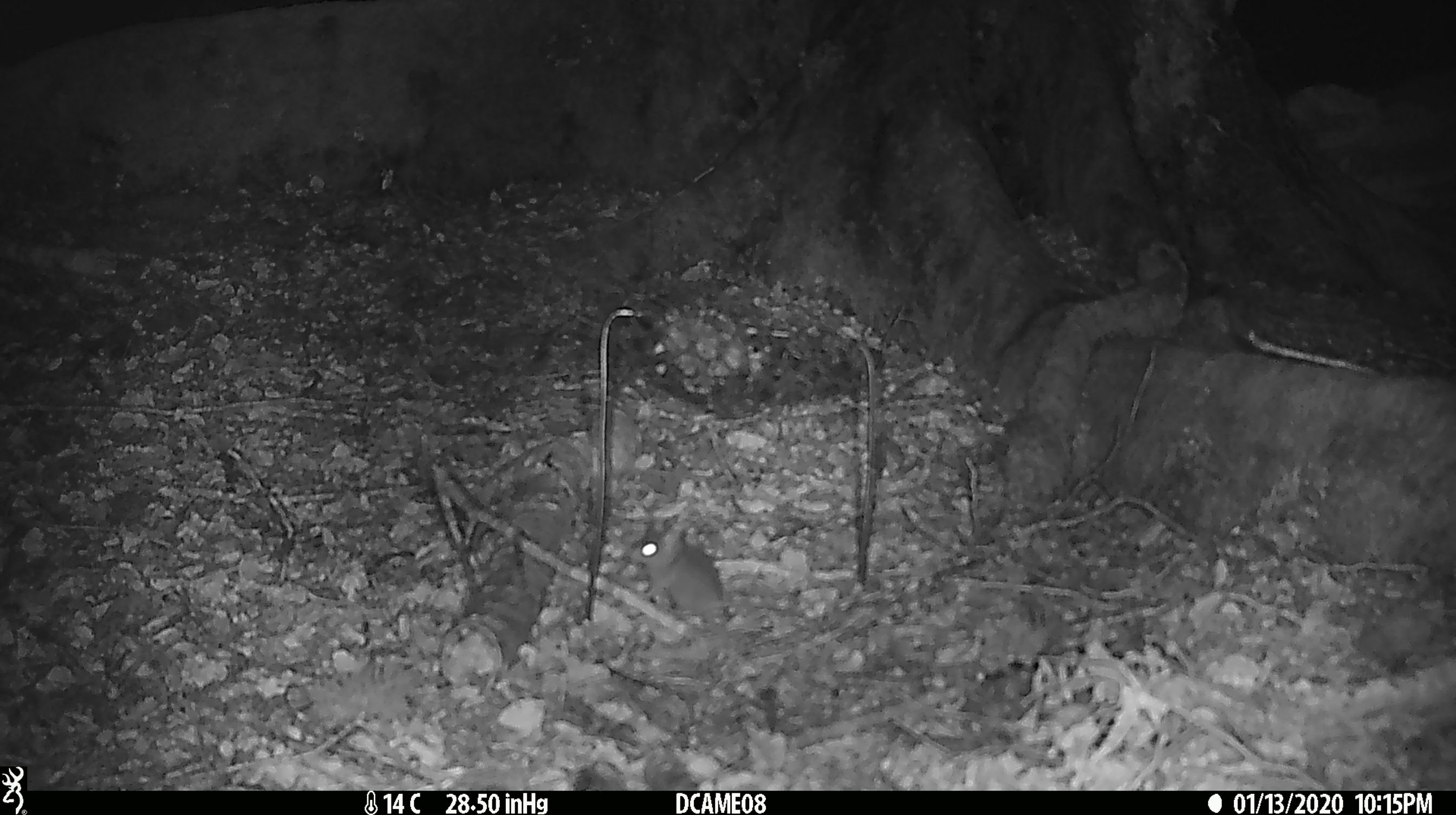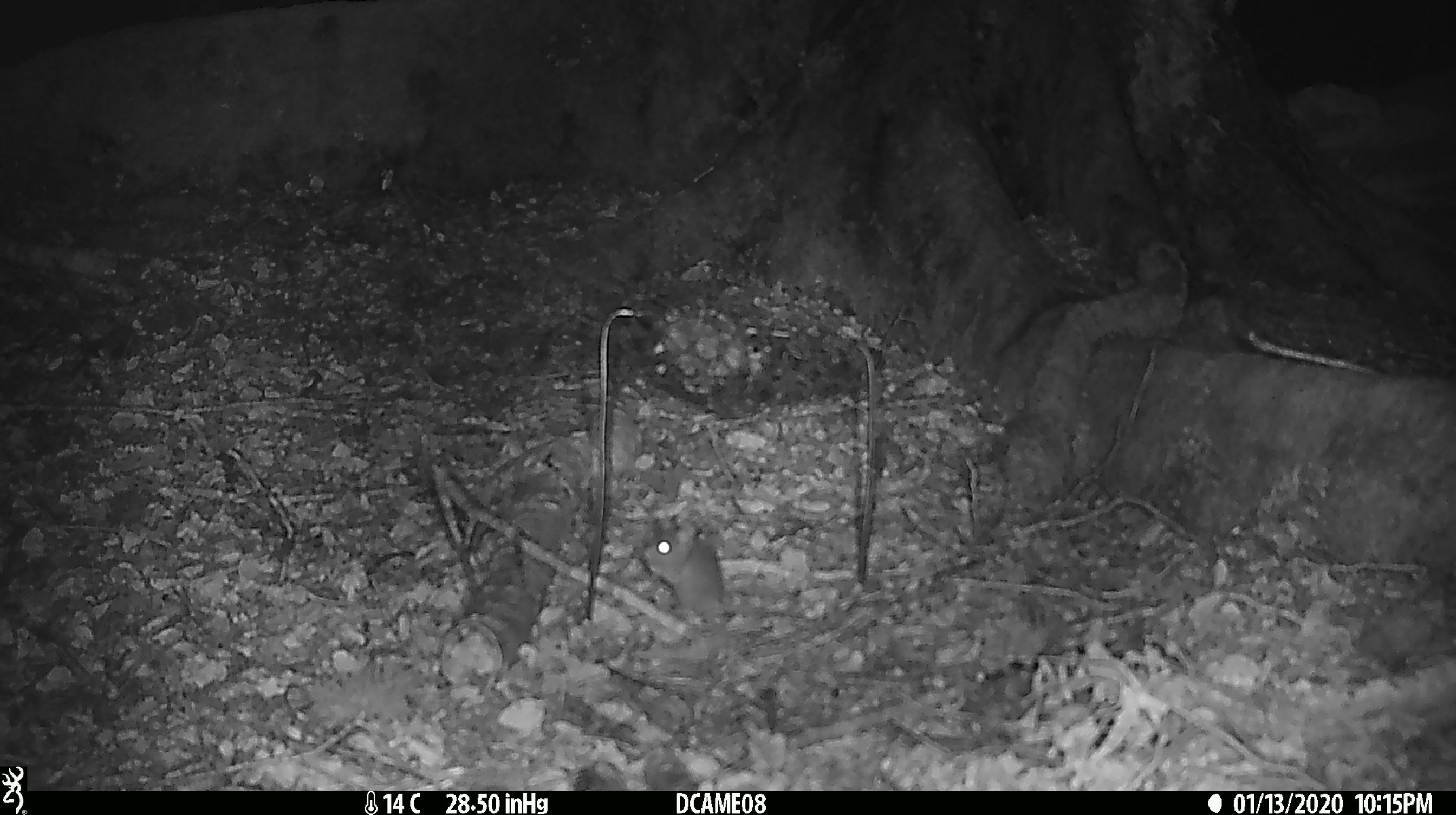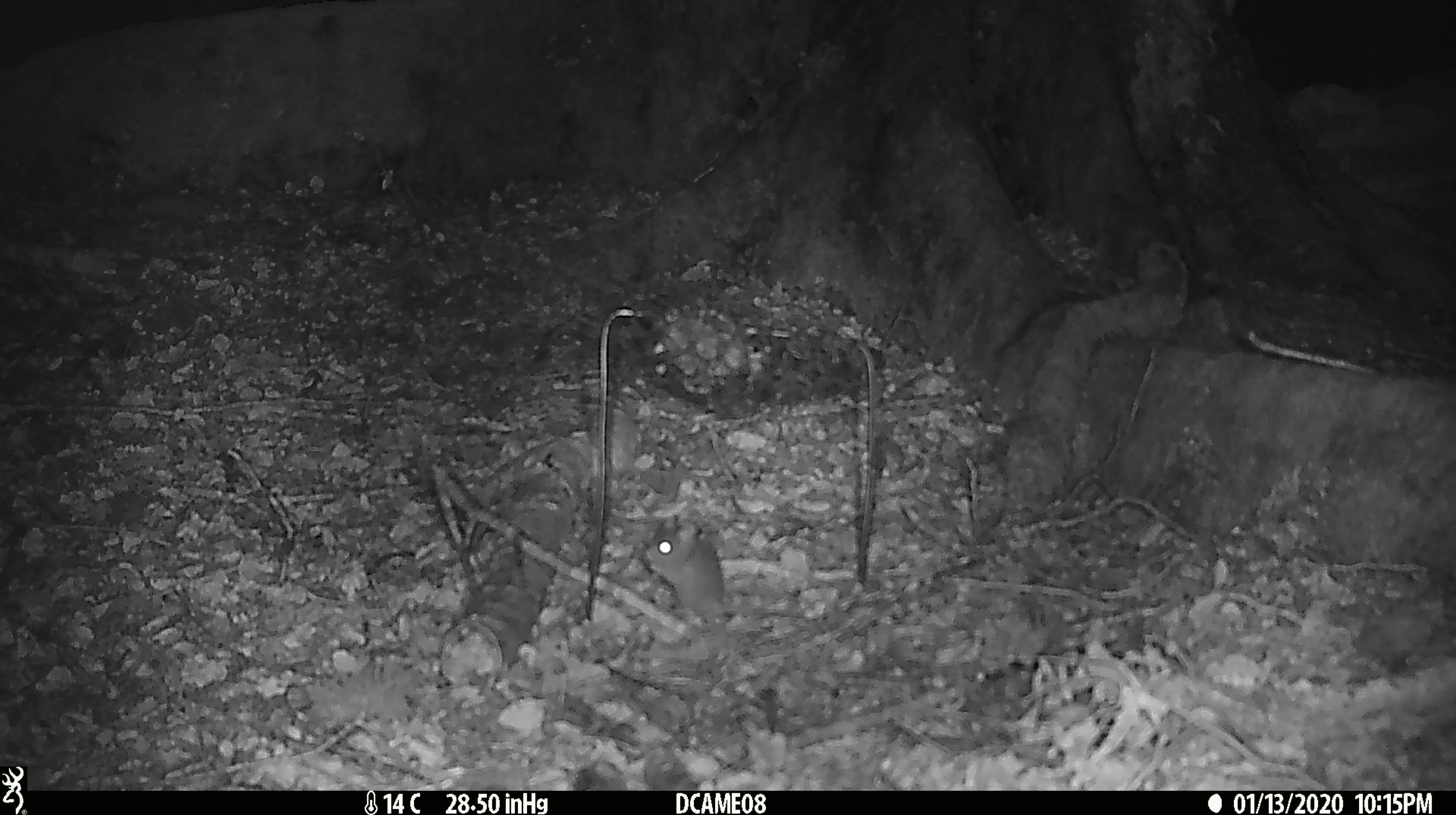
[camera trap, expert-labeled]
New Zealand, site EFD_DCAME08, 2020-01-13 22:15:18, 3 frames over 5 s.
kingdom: Animalia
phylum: Chordata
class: Mammalia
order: Rodentia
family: Muridae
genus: Mus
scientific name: Mus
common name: mouse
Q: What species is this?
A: Mouse (Mus).